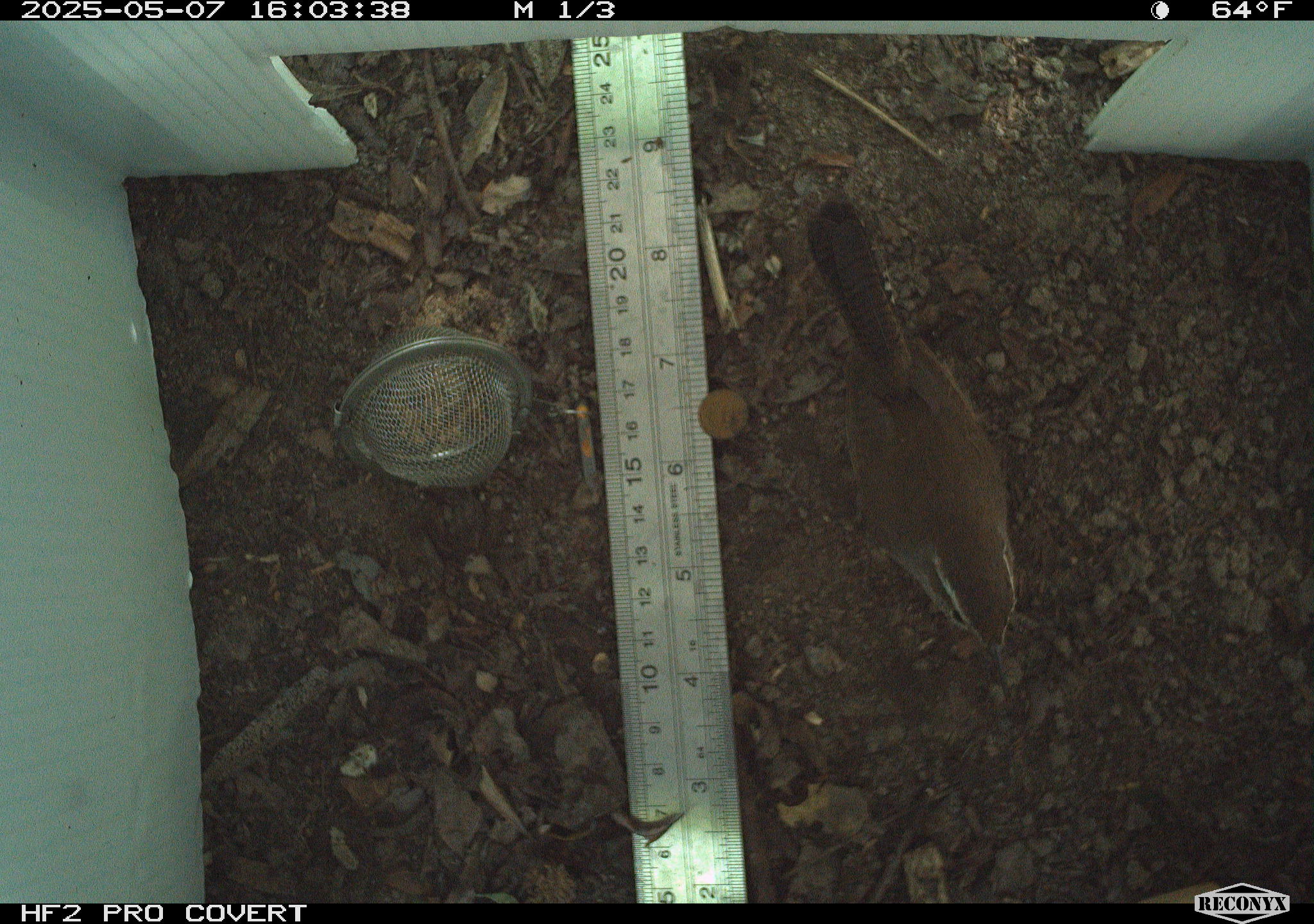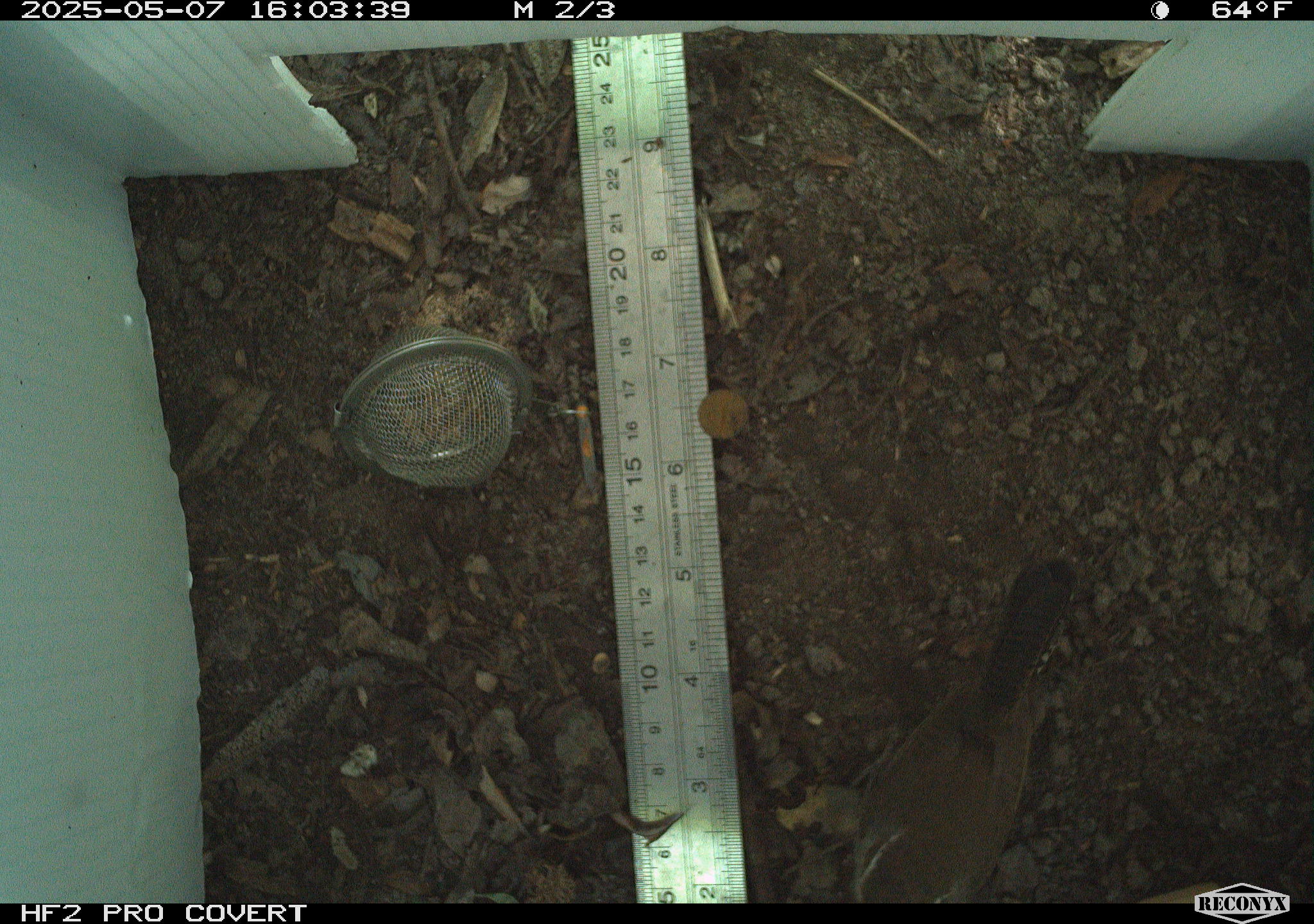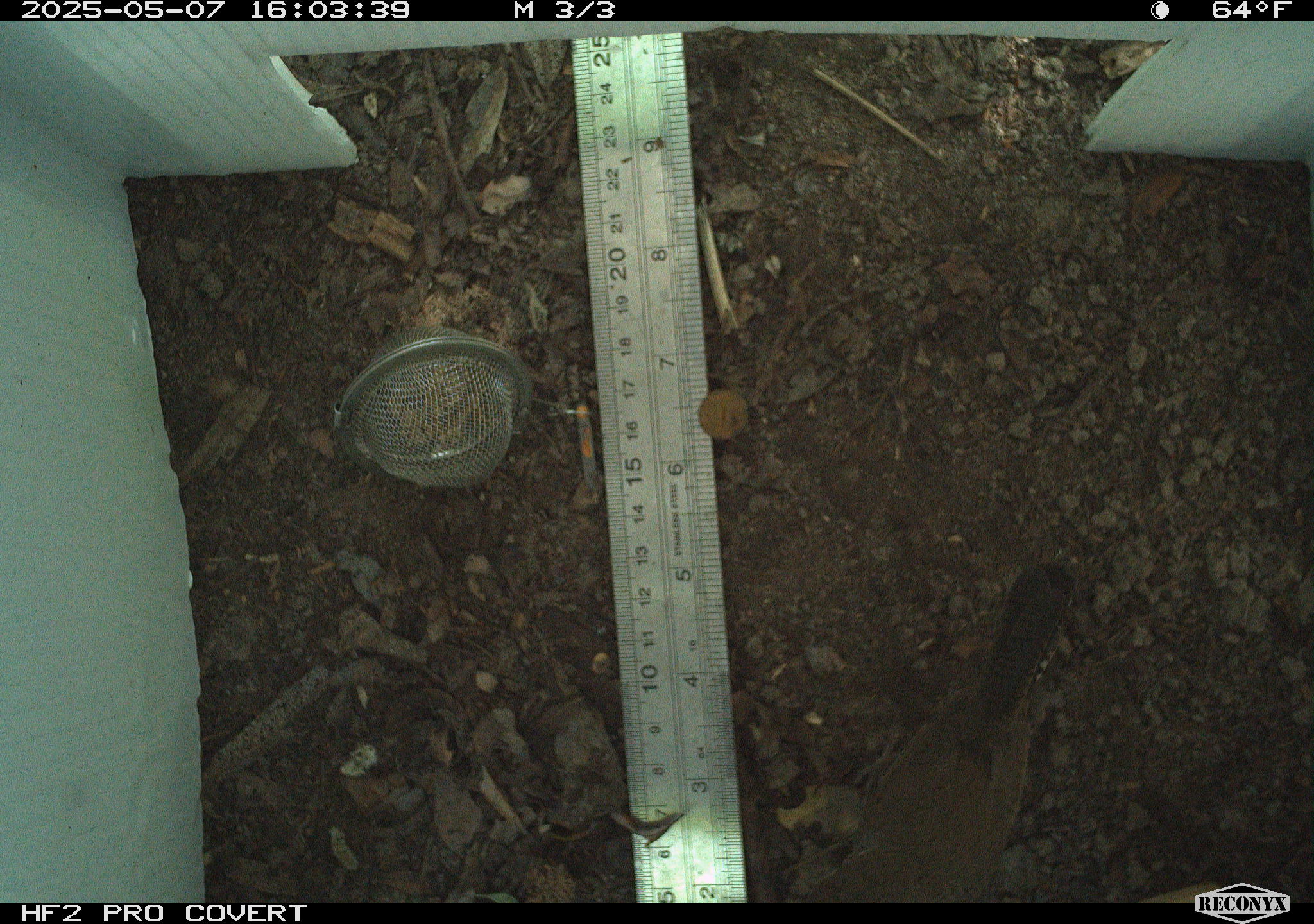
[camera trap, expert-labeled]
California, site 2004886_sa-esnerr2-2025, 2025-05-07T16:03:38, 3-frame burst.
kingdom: Animalia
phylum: Chordata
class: Aves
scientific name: Aves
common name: bird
Bird (Aves).